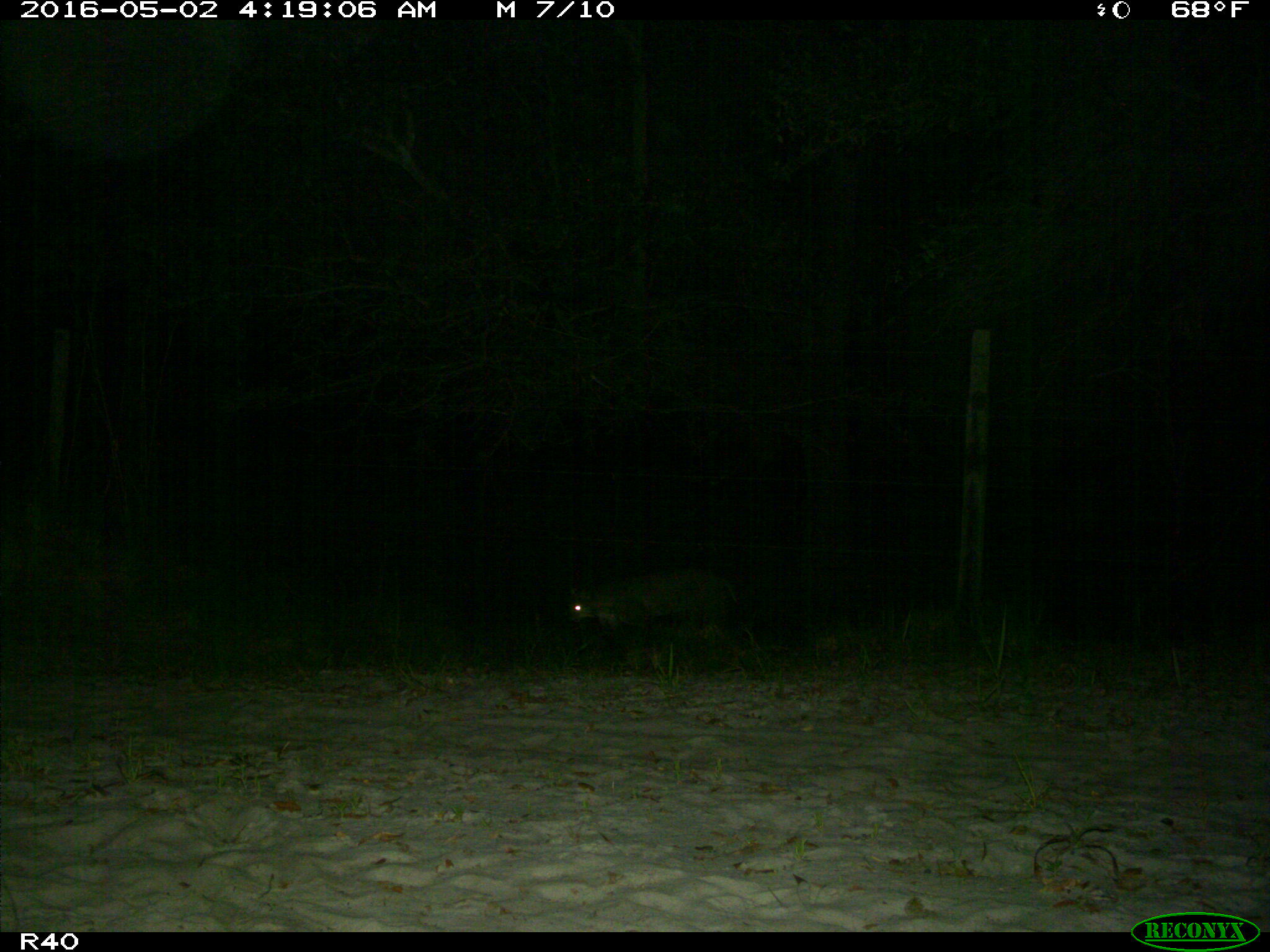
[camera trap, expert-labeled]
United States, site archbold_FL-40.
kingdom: Animalia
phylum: Chordata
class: Mammalia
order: Carnivora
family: Felidae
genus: Lynx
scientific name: Lynx rufus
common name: bobcat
Lynx rufus (bobcat).